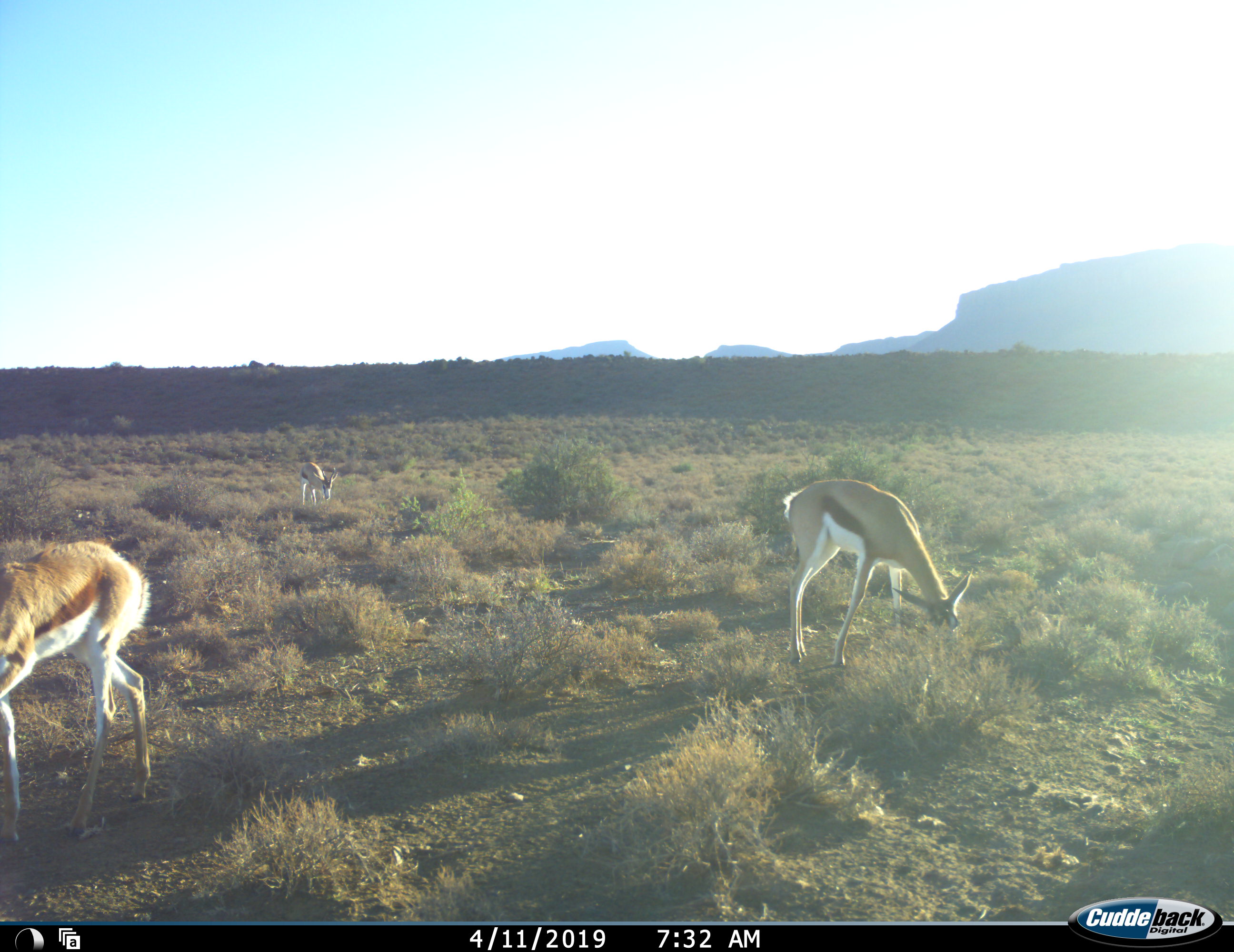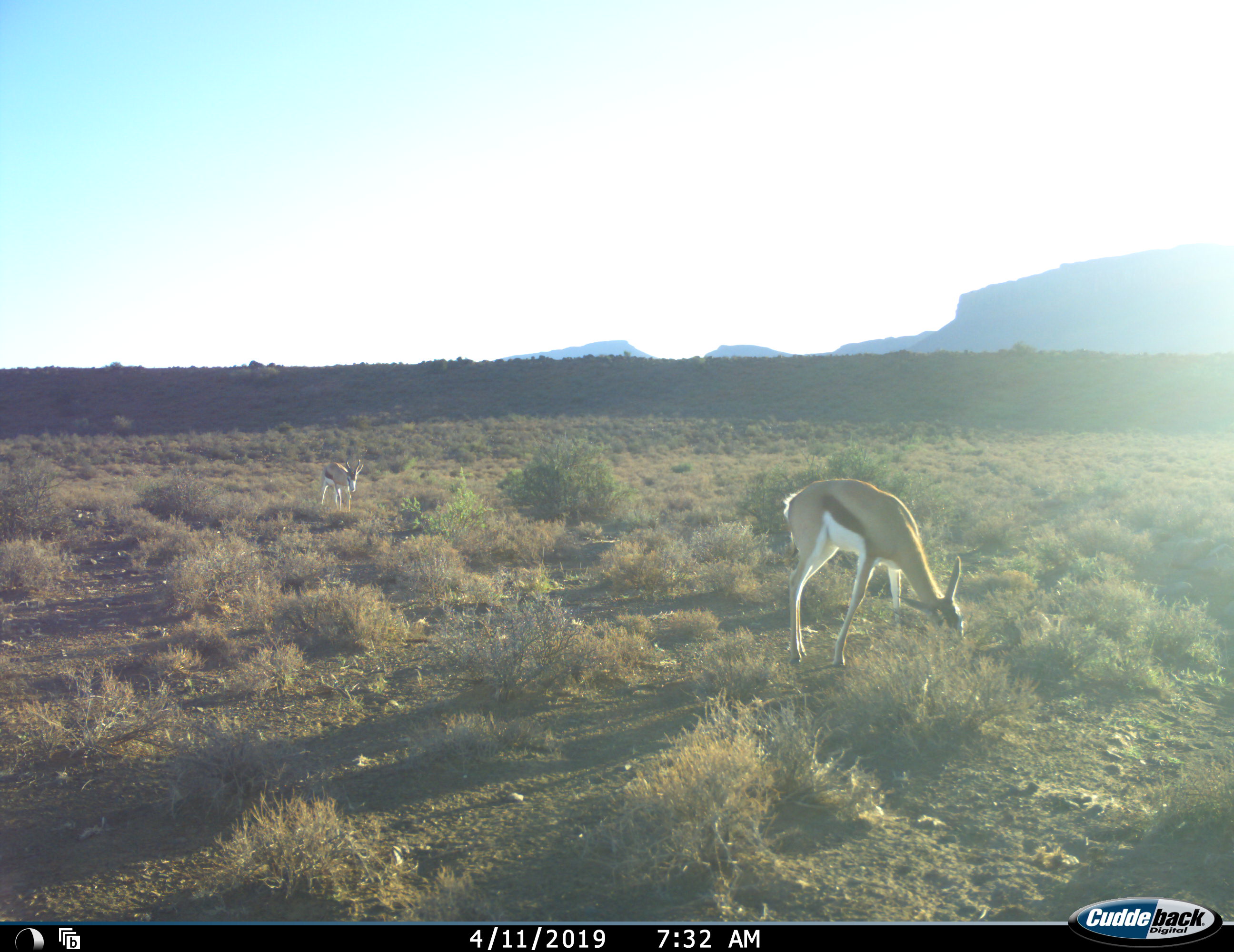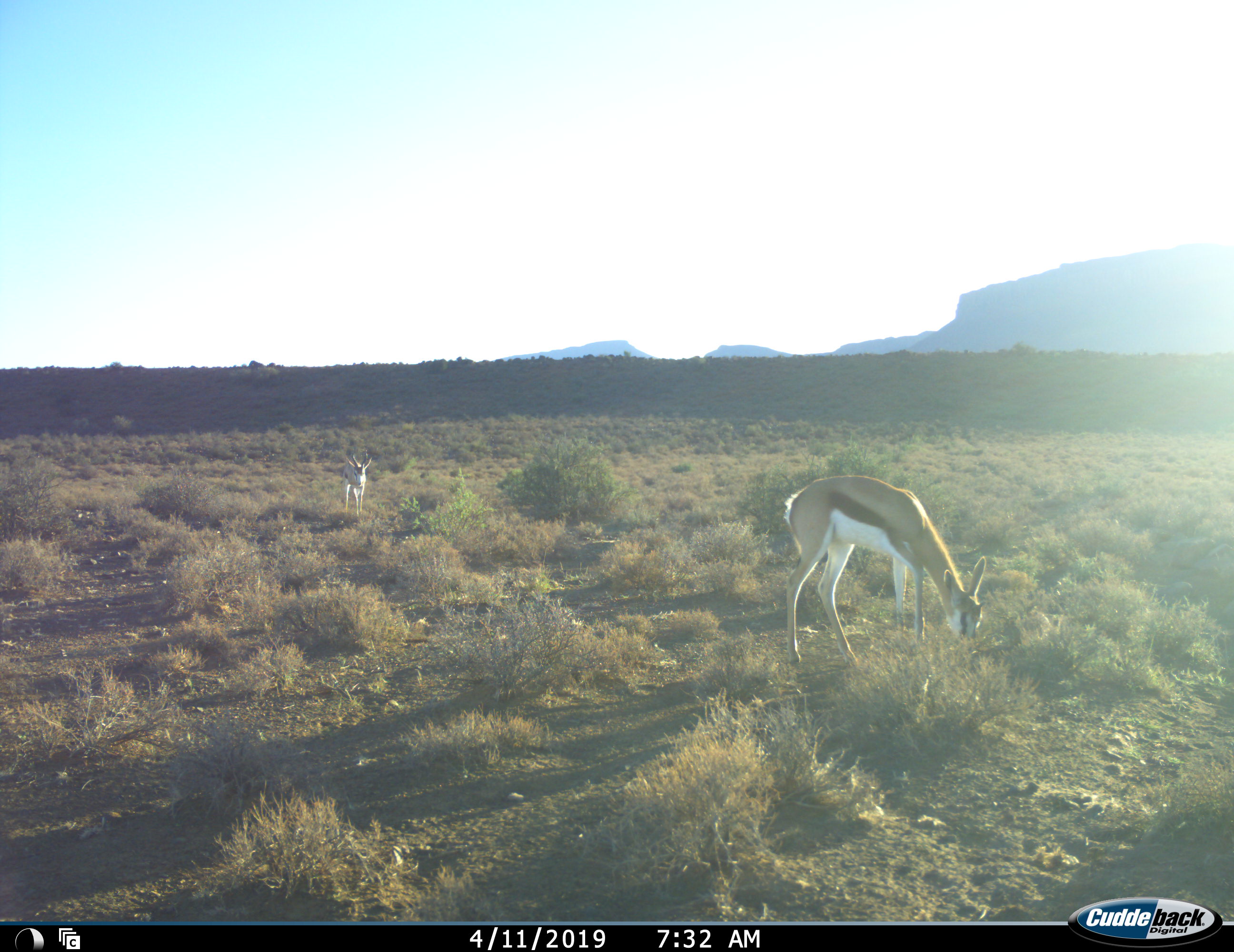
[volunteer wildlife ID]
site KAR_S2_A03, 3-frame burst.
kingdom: Animalia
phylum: Chordata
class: Mammalia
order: Artiodactyla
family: Bovidae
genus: Antidorcas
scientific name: Antidorcas marsupialis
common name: springbok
Springbok (Antidorcas marsupialis), count 3. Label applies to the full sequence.